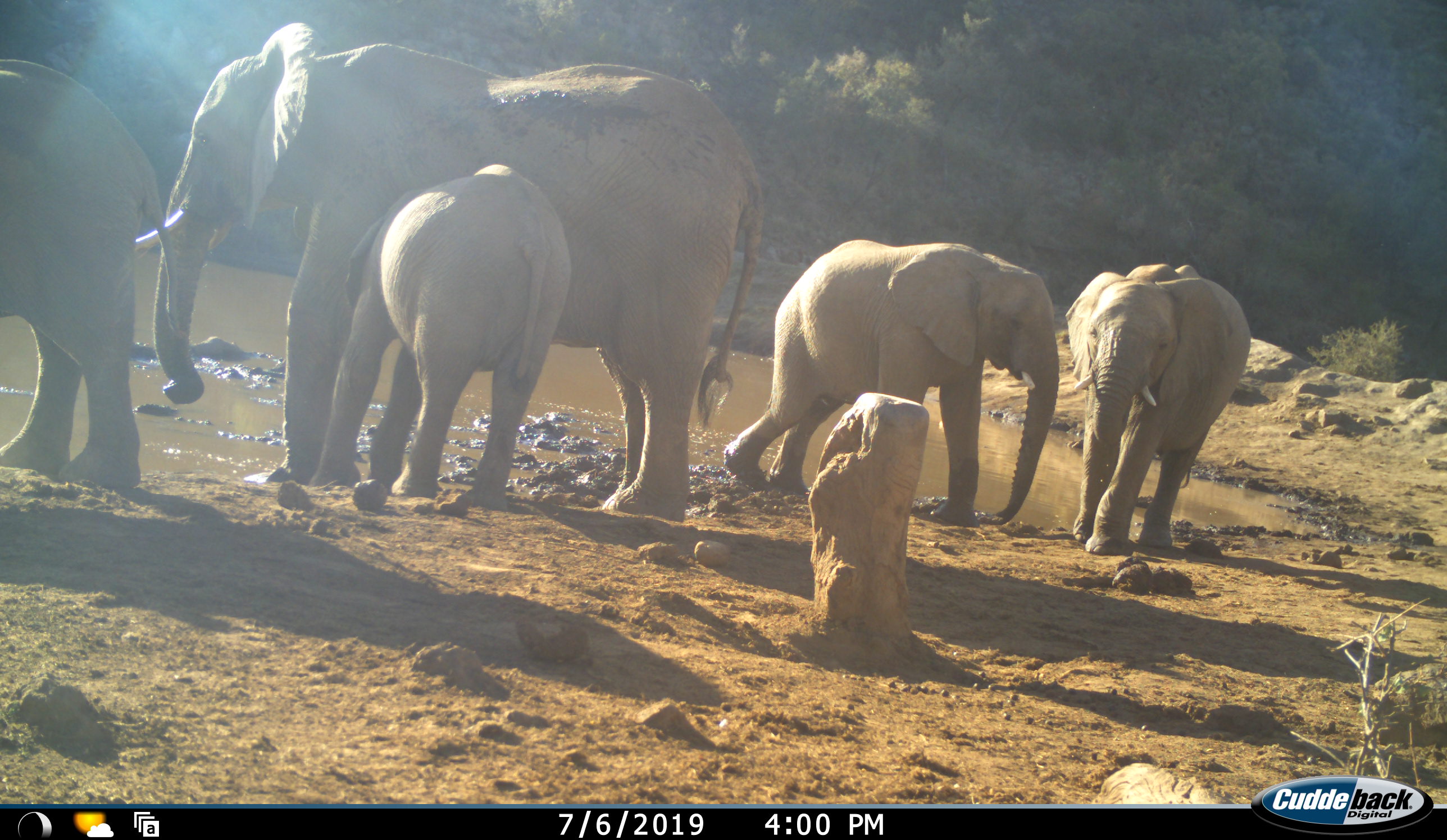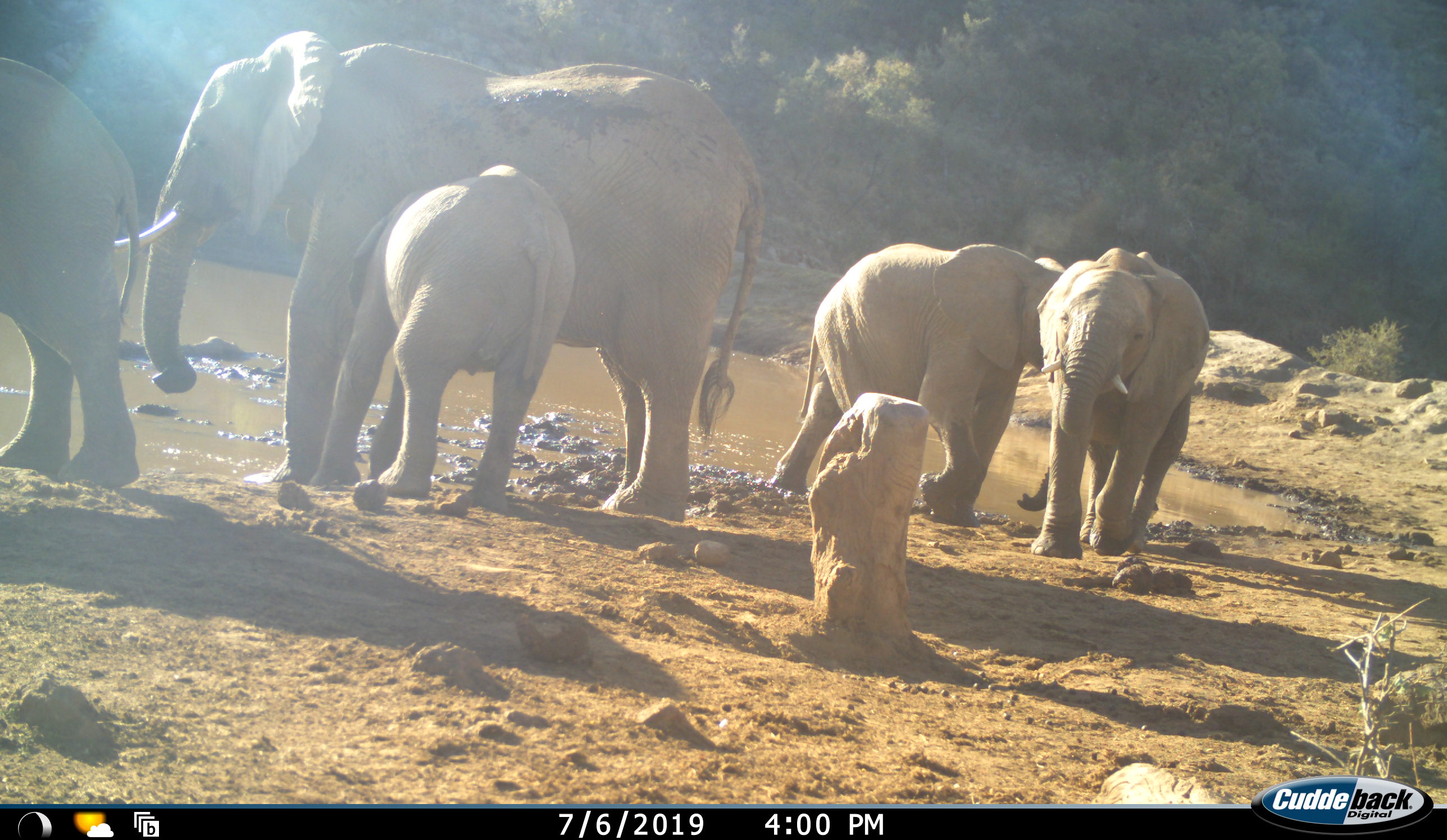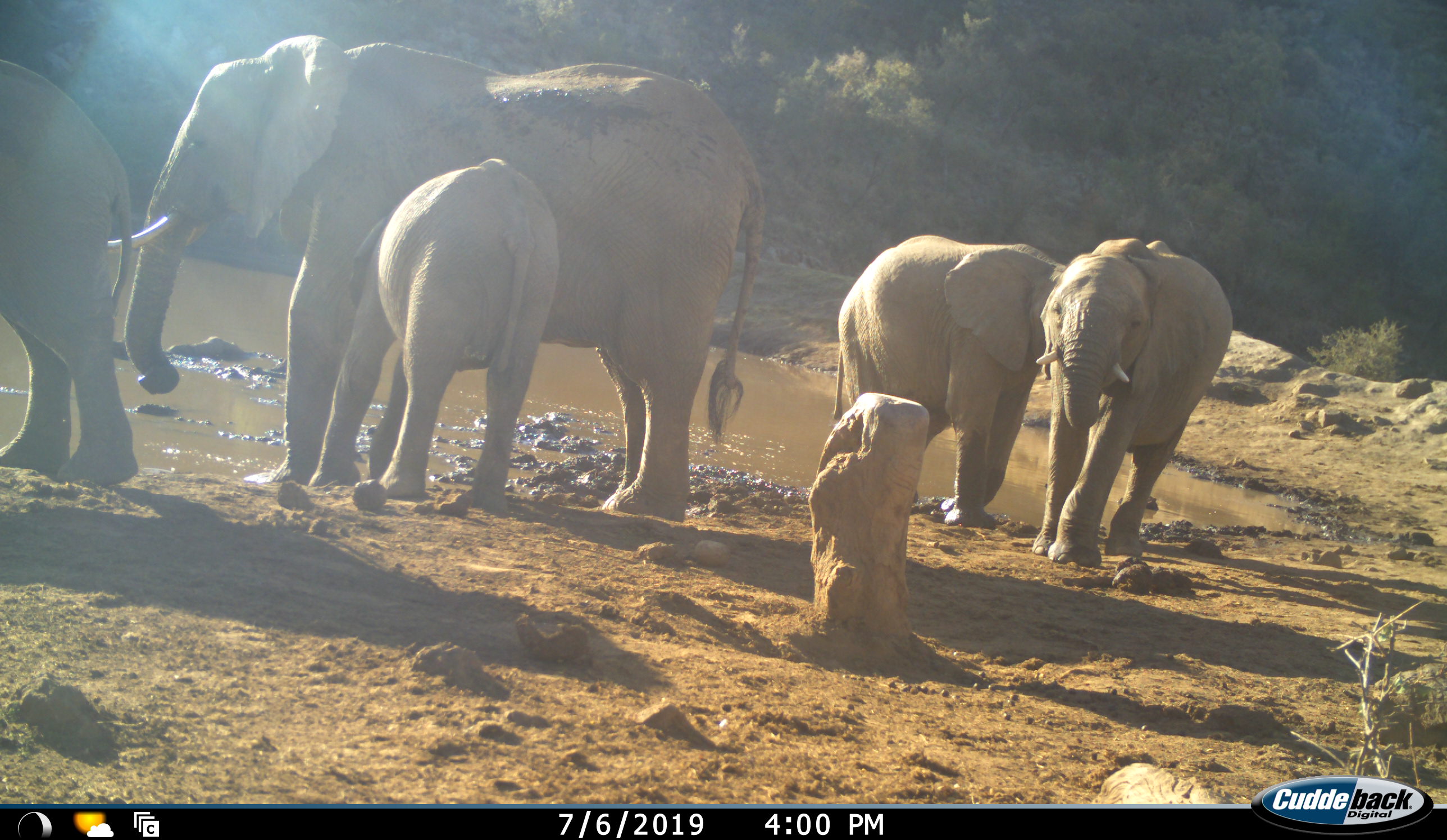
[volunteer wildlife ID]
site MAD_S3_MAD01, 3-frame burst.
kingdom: Animalia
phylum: Chordata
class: Mammalia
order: Proboscidea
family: Elephantidae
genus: Loxodonta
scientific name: Loxodonta africana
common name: african bush elephant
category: elephant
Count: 5.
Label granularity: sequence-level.